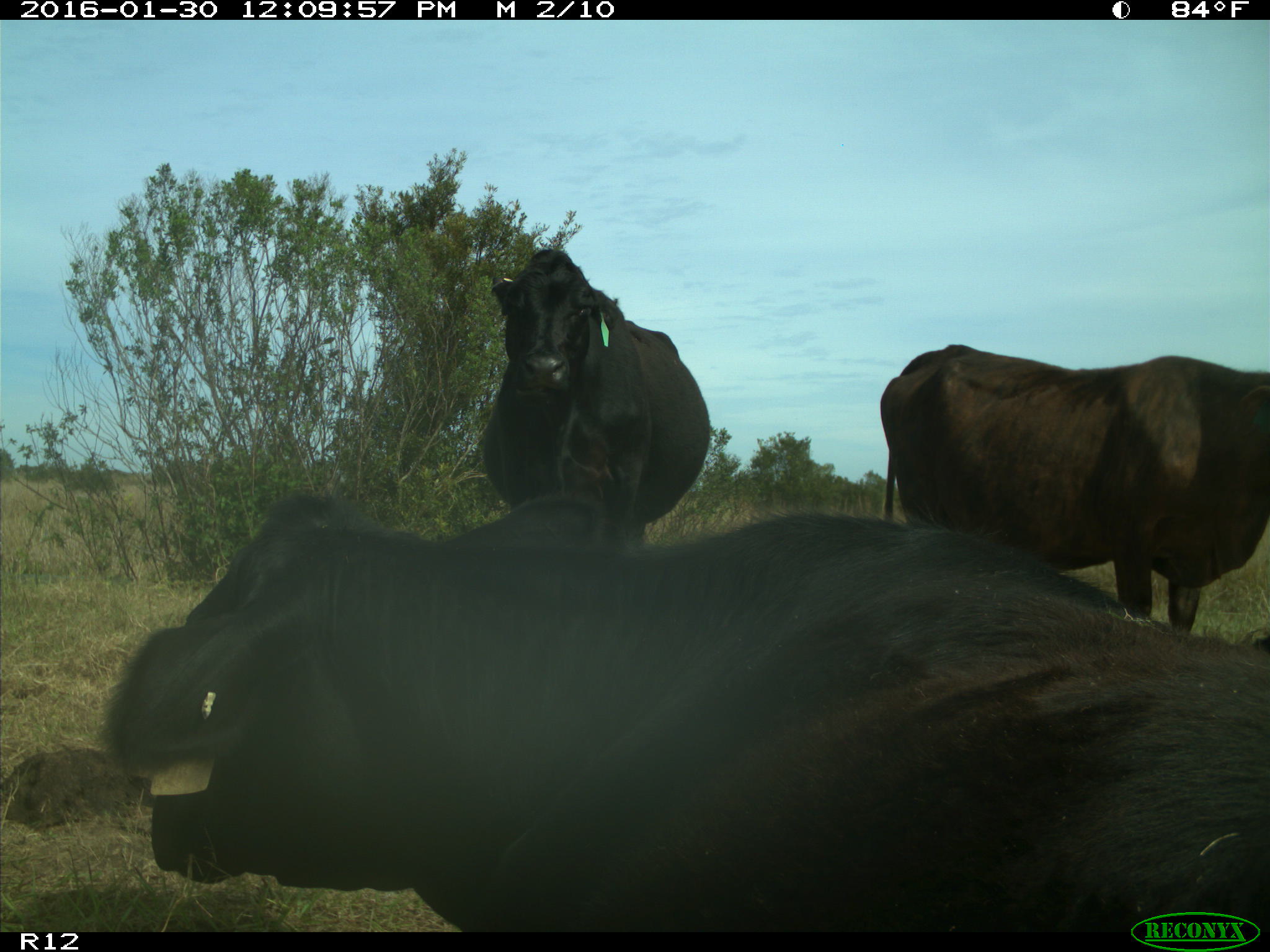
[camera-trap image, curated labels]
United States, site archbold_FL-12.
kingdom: Animalia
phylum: Chordata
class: Mammalia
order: Artiodactyla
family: Bovidae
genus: Bos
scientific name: Bos taurus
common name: domestic cow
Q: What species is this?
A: Bos taurus (domestic cow).